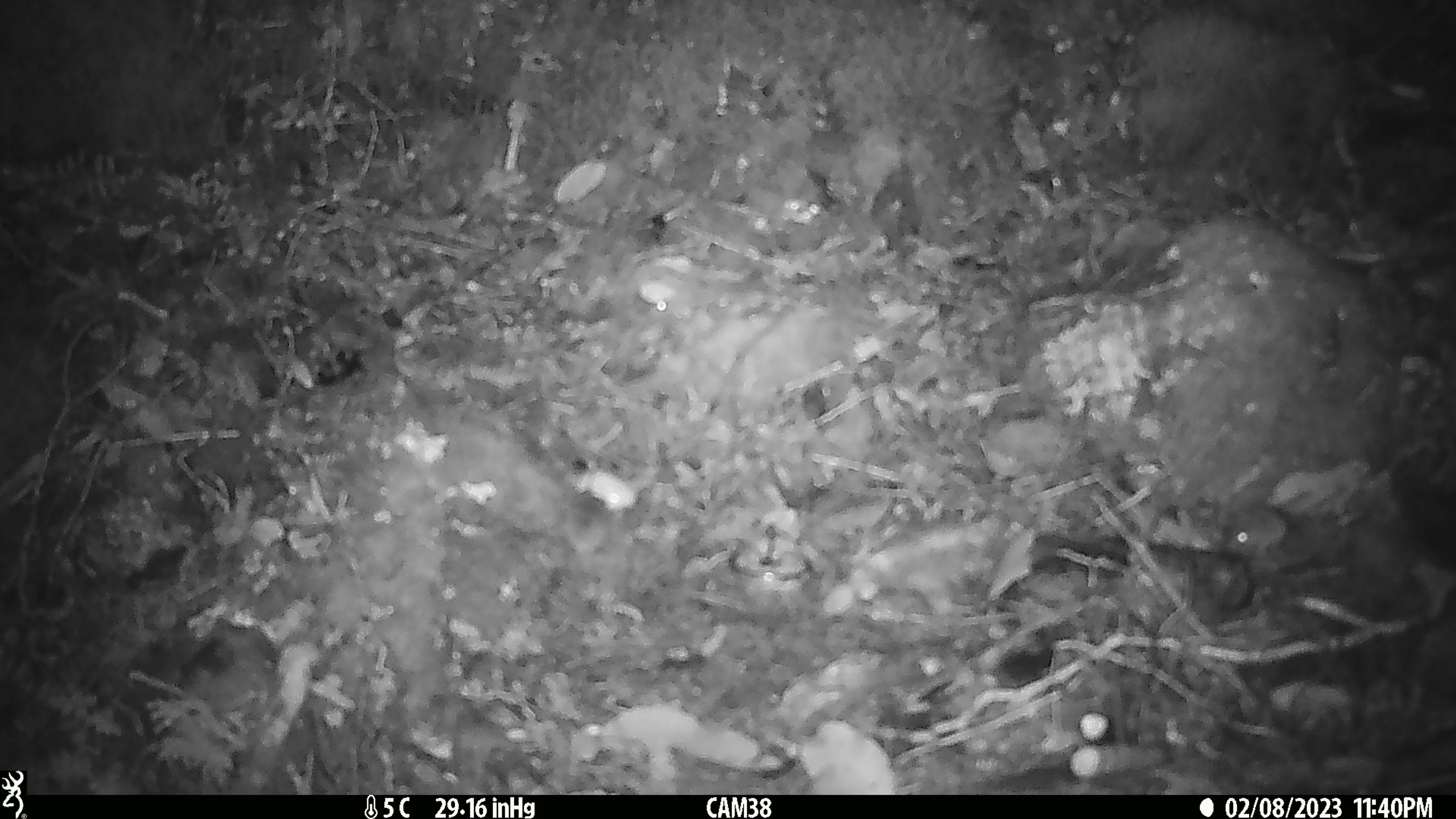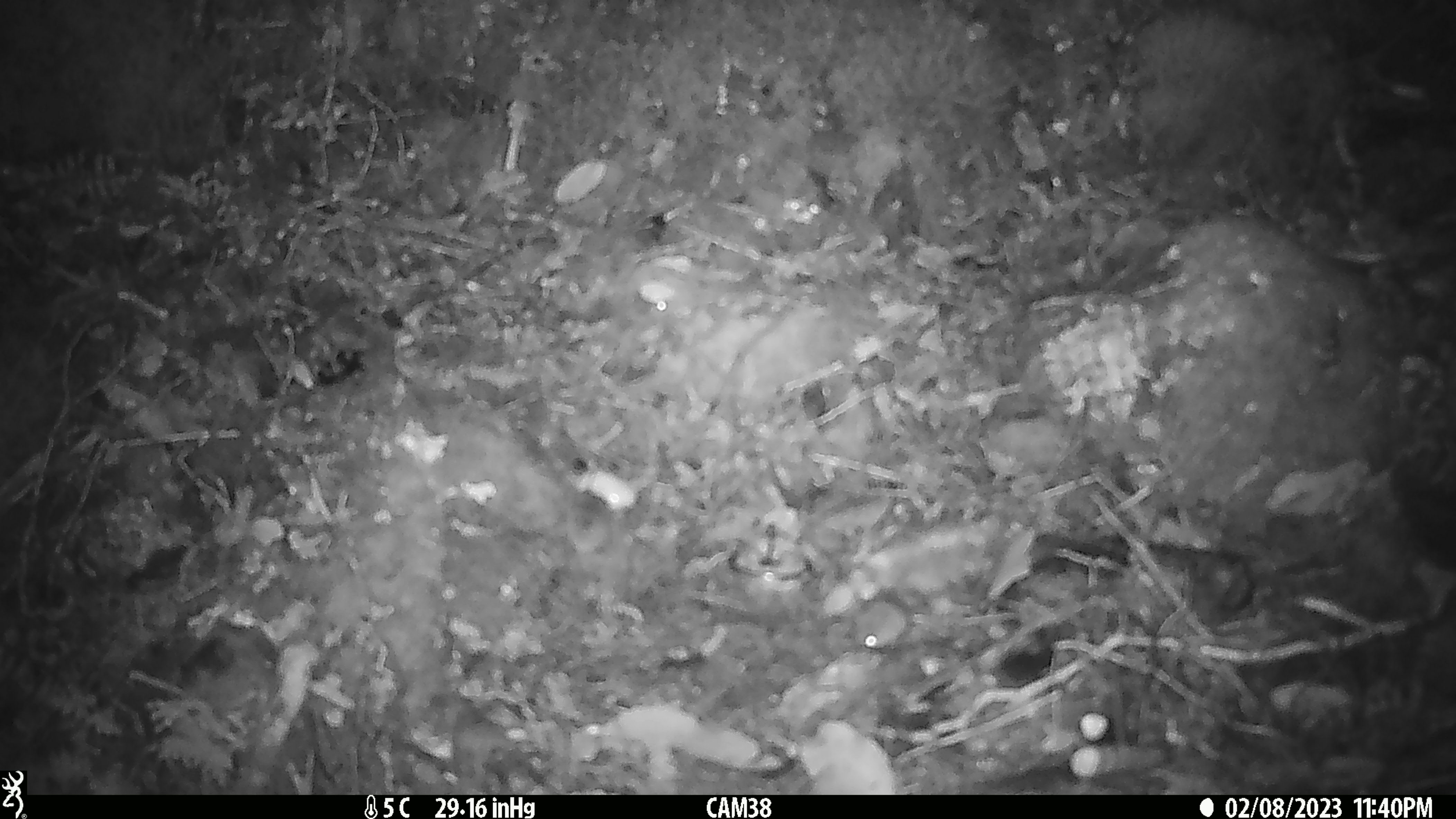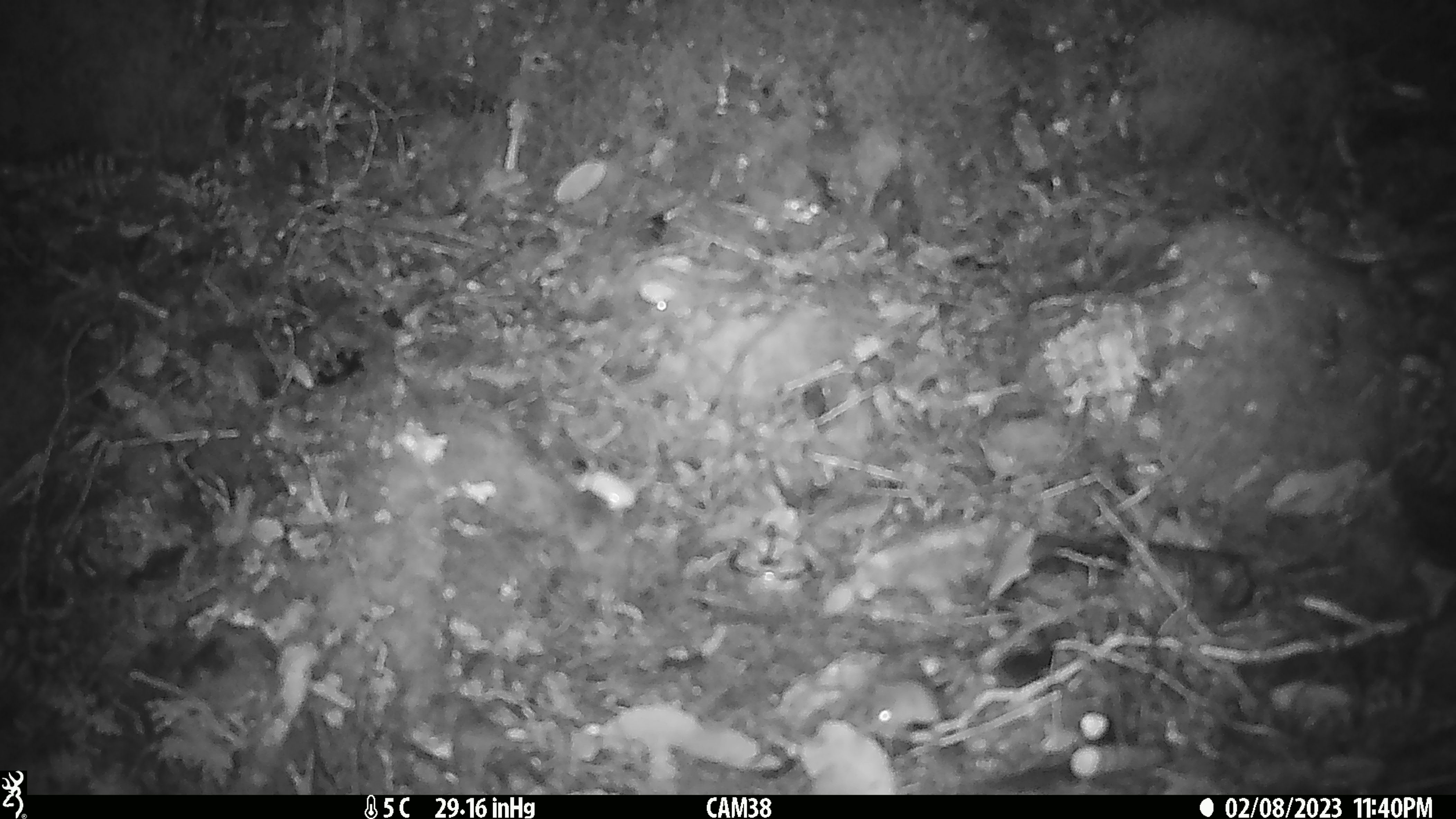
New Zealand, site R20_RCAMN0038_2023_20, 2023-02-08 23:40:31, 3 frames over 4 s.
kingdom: Animalia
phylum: Chordata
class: Mammalia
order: Rodentia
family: Muridae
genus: Mus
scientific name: Mus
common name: mouse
Mouse (Mus).